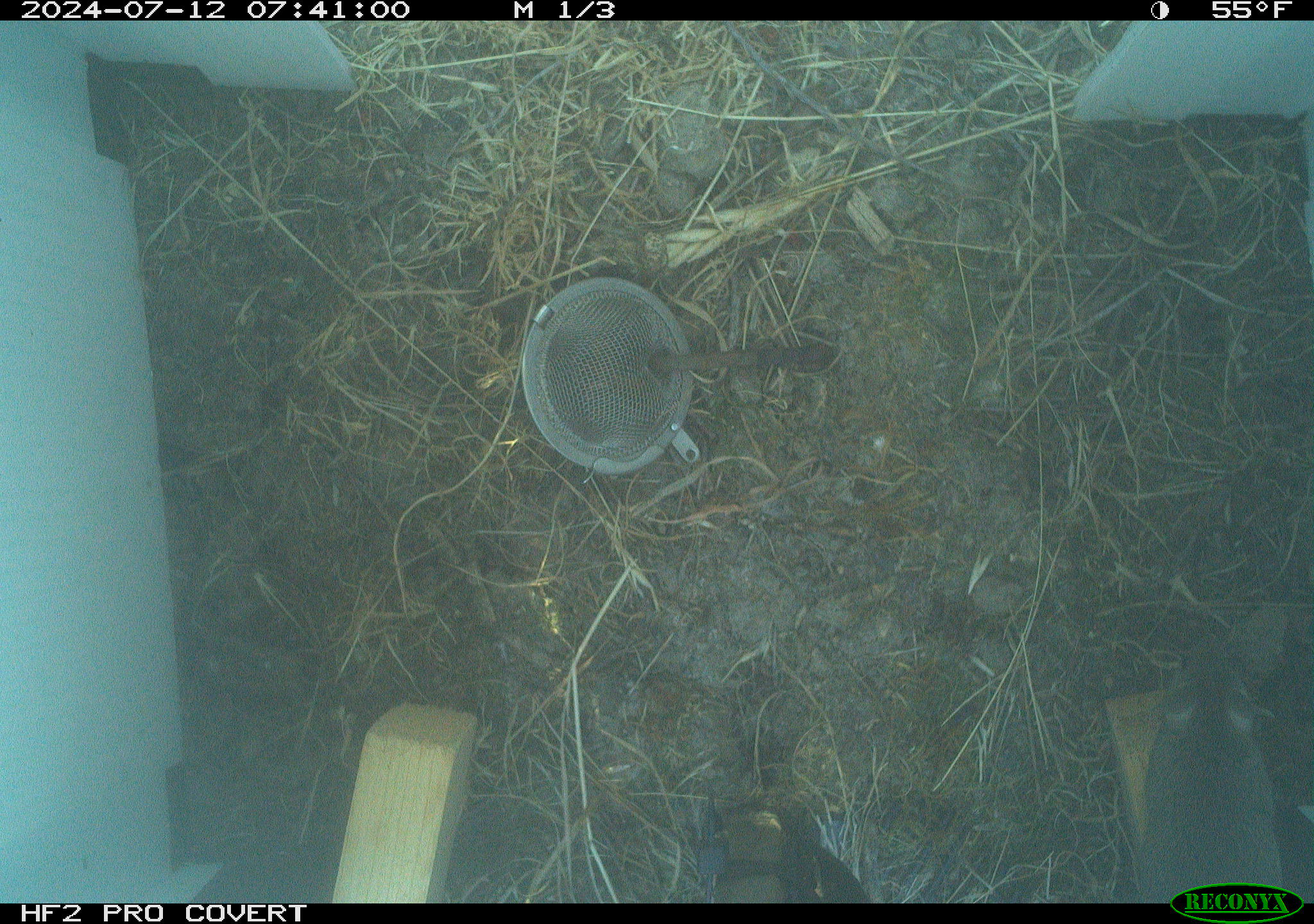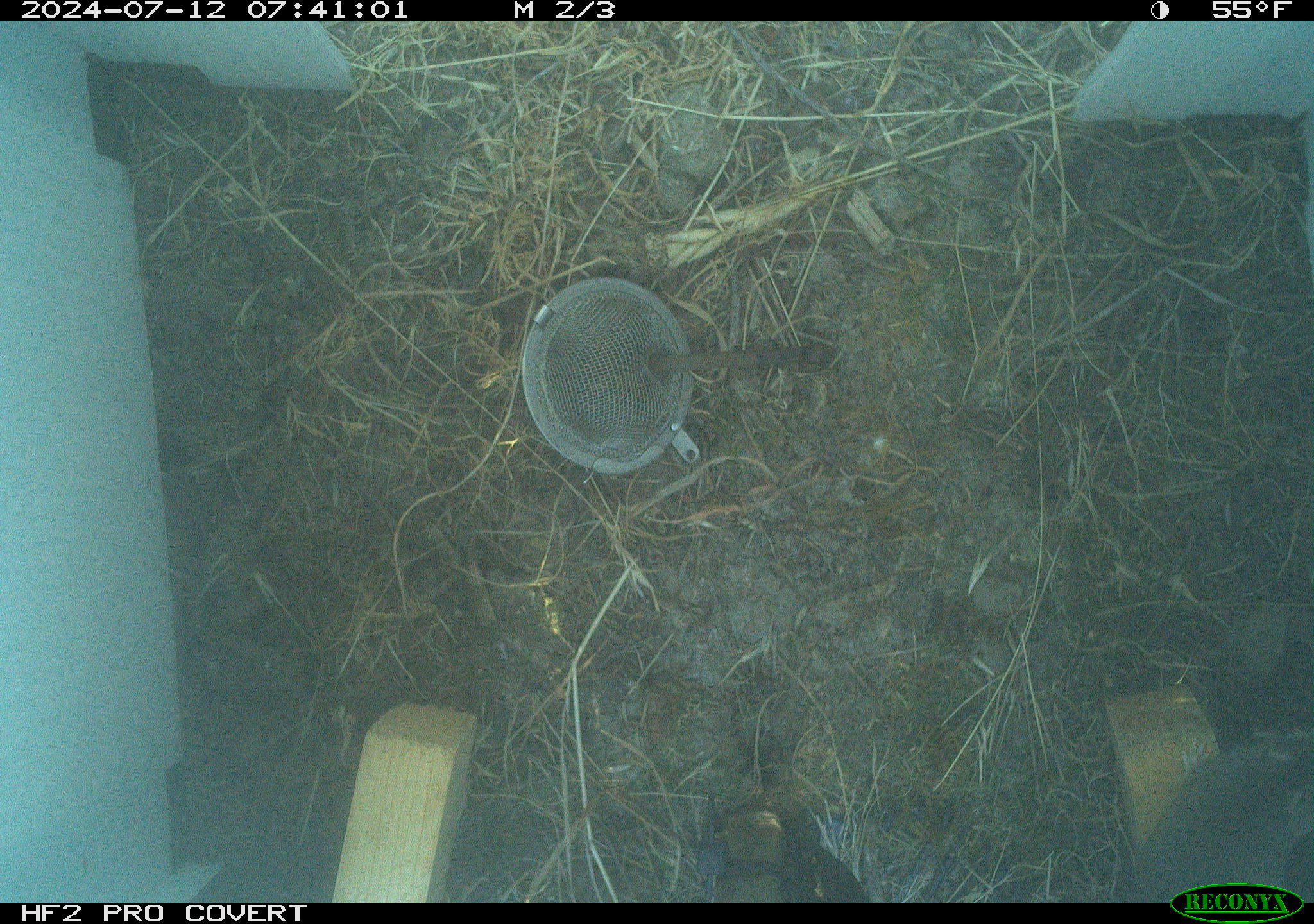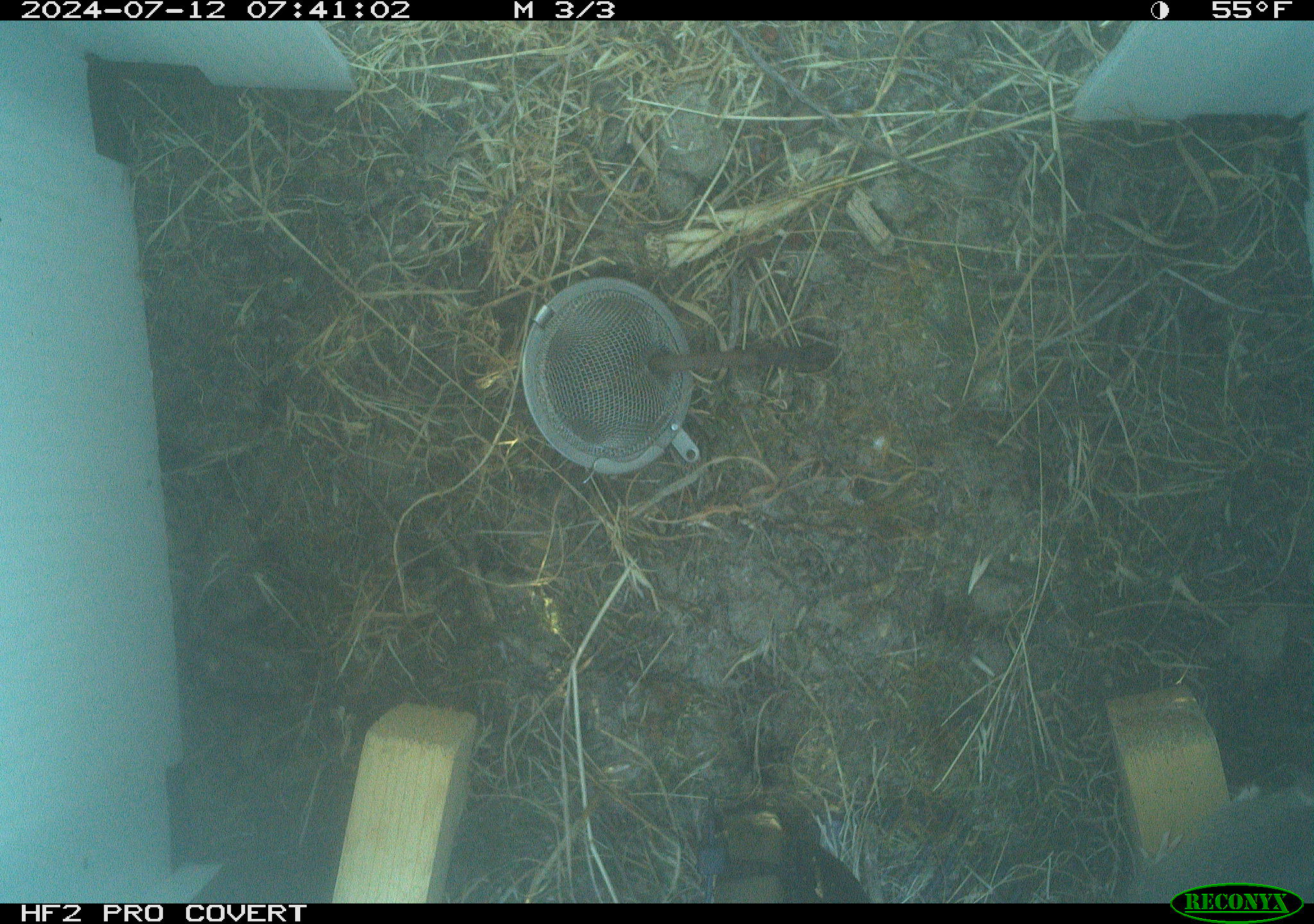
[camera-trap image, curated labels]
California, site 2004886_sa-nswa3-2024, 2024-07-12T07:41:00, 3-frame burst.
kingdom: Animalia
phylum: Chordata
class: Mammalia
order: Rodentia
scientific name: Rodentia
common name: rodent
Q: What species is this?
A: Rodent (Rodentia).